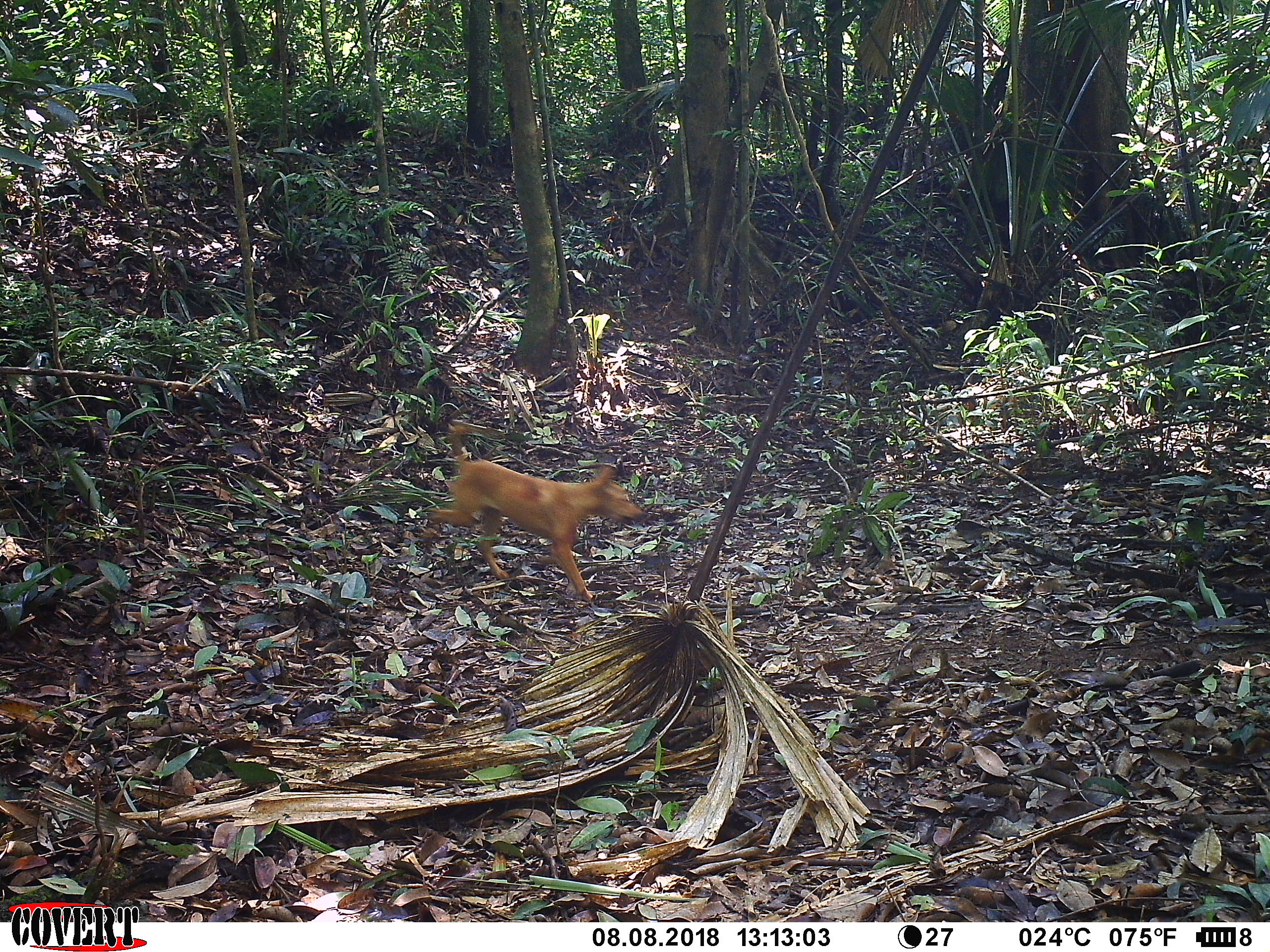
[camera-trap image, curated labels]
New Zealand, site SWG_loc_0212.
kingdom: Animalia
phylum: Chordata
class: Mammalia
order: Carnivora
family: Canidae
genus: Canis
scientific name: Canis familiaris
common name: domestic dog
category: dog